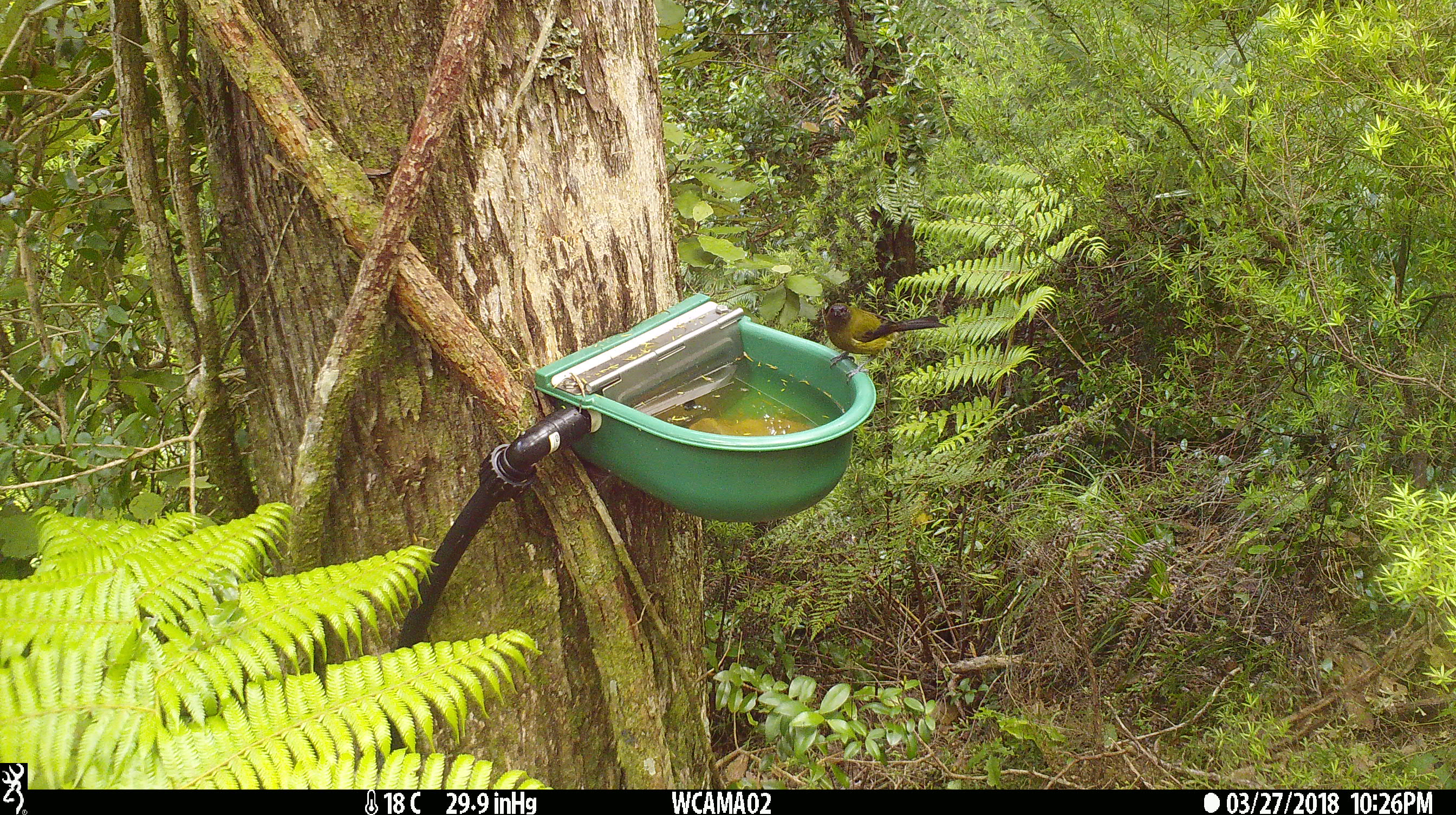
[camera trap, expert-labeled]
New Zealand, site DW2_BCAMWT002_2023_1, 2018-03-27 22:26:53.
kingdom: Animalia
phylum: Chordata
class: Aves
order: Passeriformes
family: Meliphagidae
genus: Anthornis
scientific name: Anthornis melanura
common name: new zealand bellbird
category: bellbird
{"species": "bellbird (new zealand bellbird) (Anthornis melanura)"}